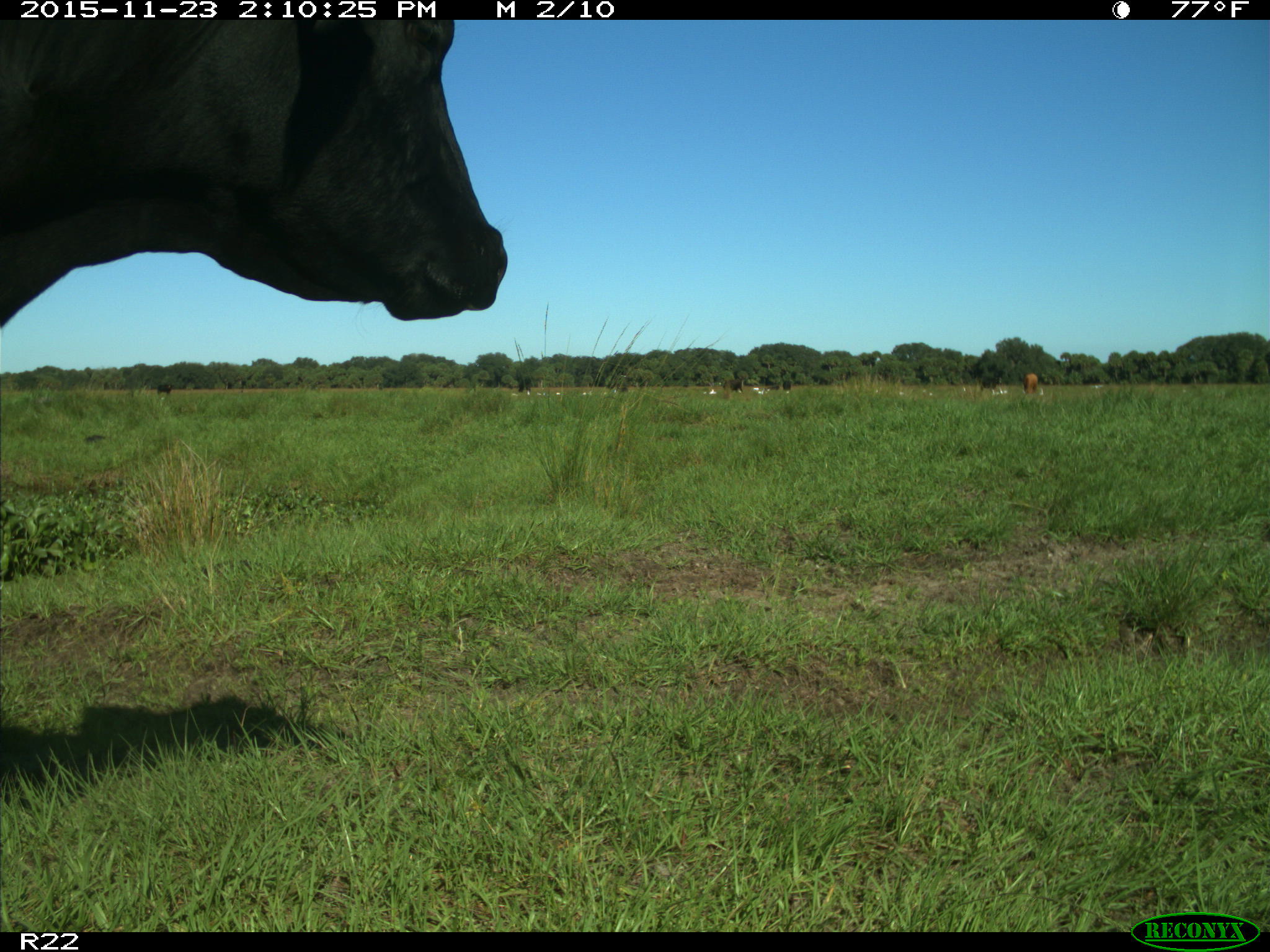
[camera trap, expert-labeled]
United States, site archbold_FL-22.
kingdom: Animalia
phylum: Chordata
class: Mammalia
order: Artiodactyla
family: Bovidae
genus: Bos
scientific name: Bos taurus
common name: domestic cow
Bos taurus (domestic cow).